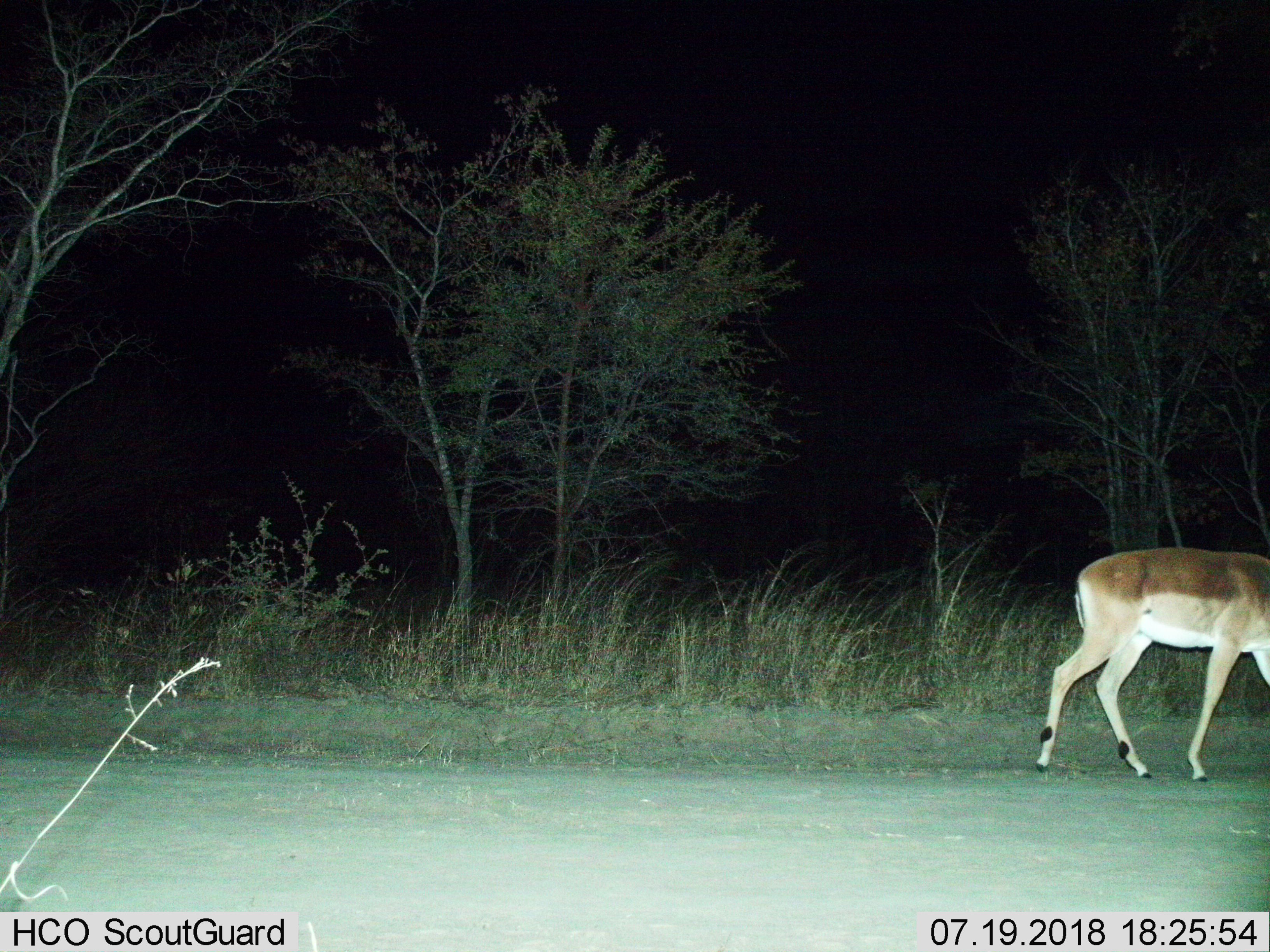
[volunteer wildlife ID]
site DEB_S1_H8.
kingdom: Animalia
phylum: Chordata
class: Mammalia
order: Artiodactyla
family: Bovidae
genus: Aepyceros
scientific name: Aepyceros melampus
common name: impala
Impala (Aepyceros melampus), count 1. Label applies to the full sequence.